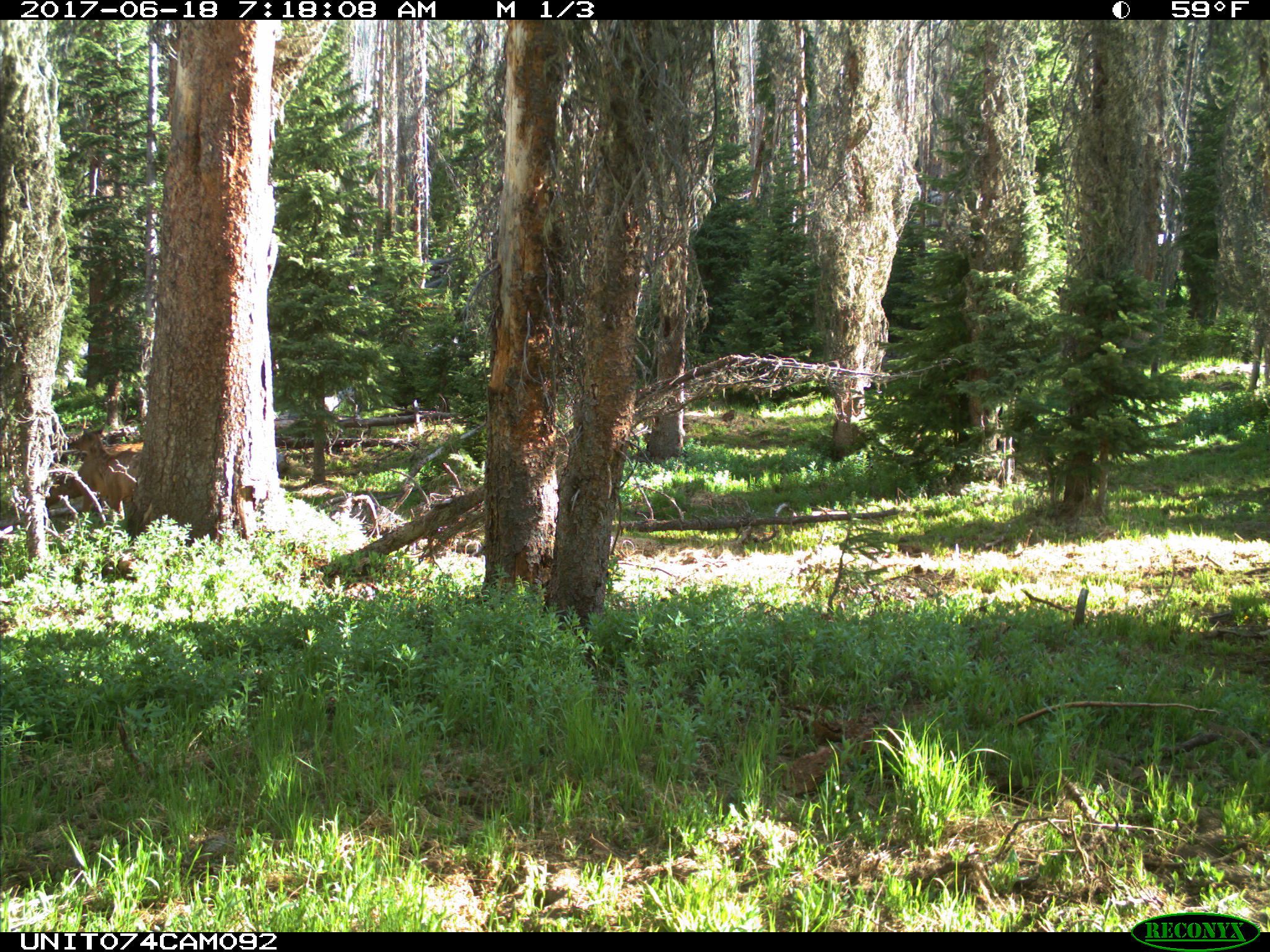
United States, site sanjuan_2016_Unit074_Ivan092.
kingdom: Animalia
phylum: Chordata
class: Mammalia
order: Artiodactyla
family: Cervidae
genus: Cervus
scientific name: Cervus elaphus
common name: red deer